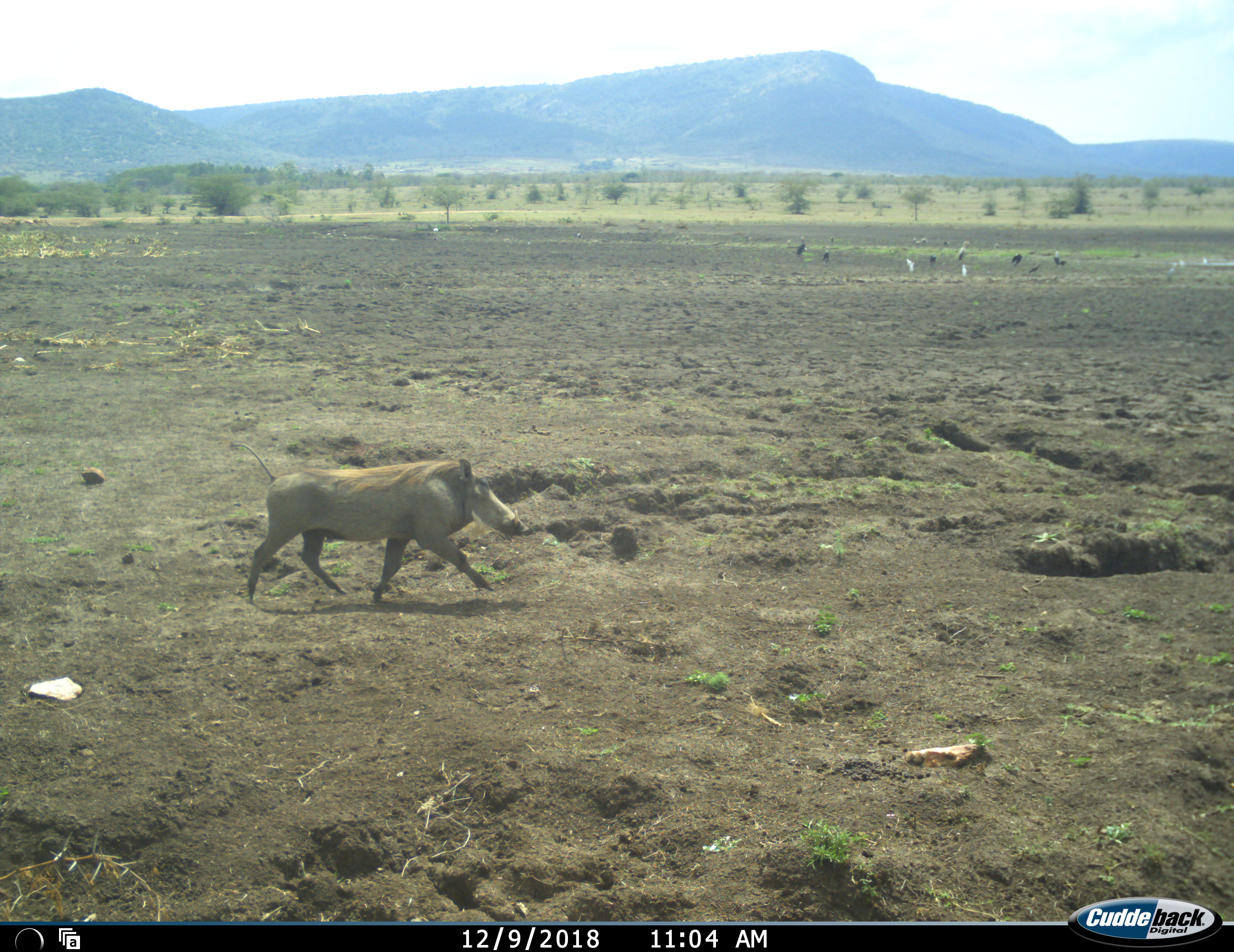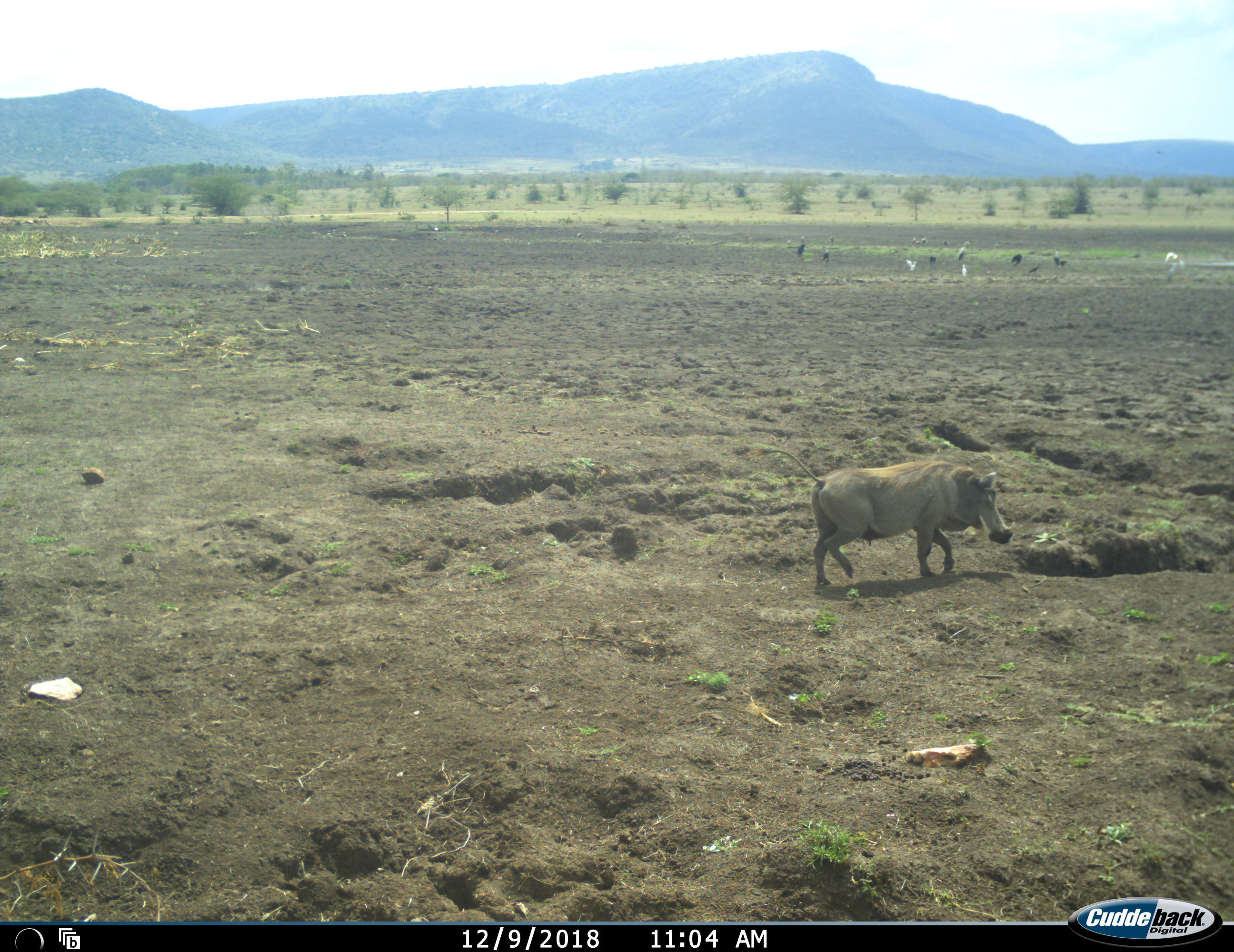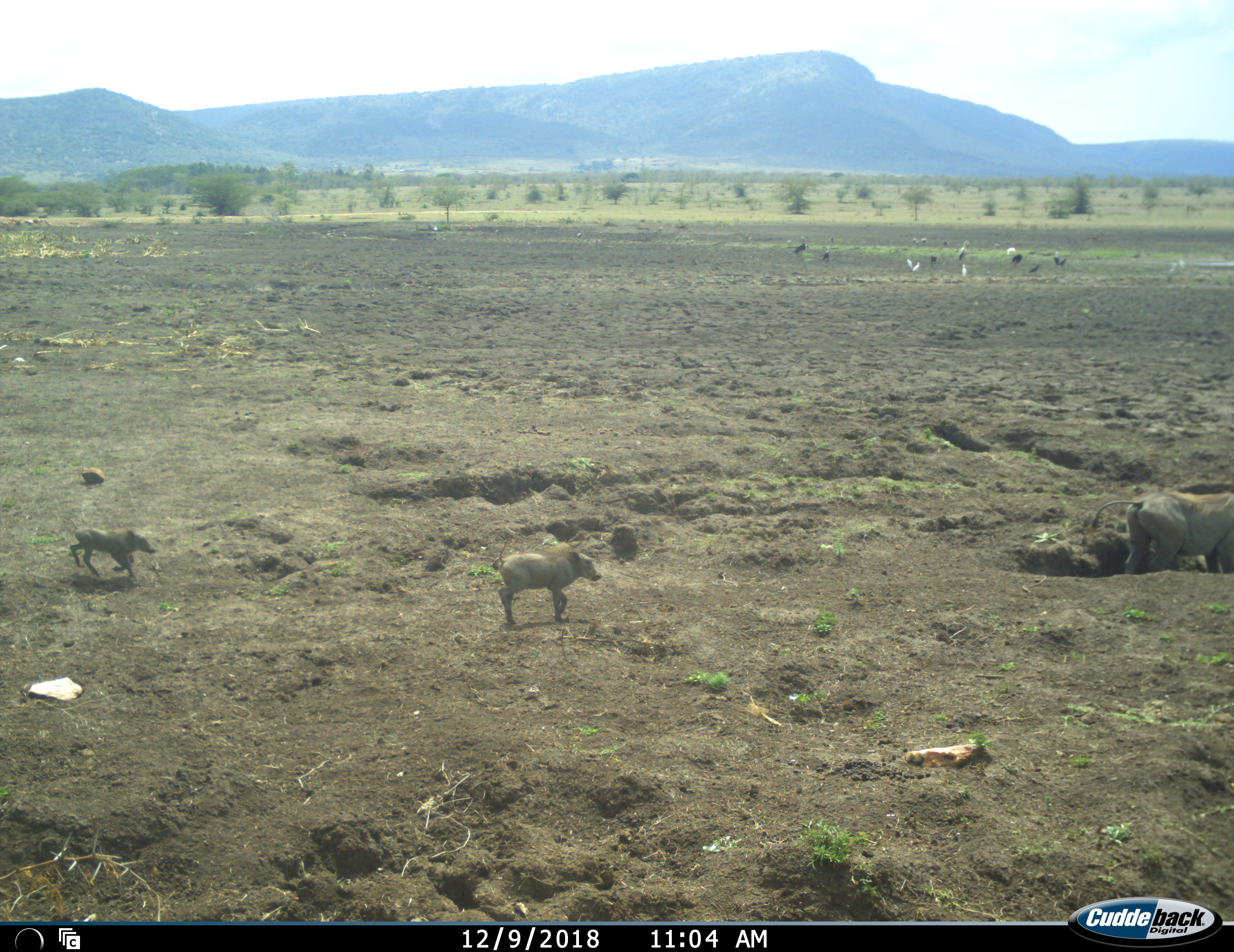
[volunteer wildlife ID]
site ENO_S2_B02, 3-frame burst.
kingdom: Animalia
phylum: Chordata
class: Mammalia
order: Artiodactyla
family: Suidae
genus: Phacochoerus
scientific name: Phacochoerus africanus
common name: warthog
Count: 3.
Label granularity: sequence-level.